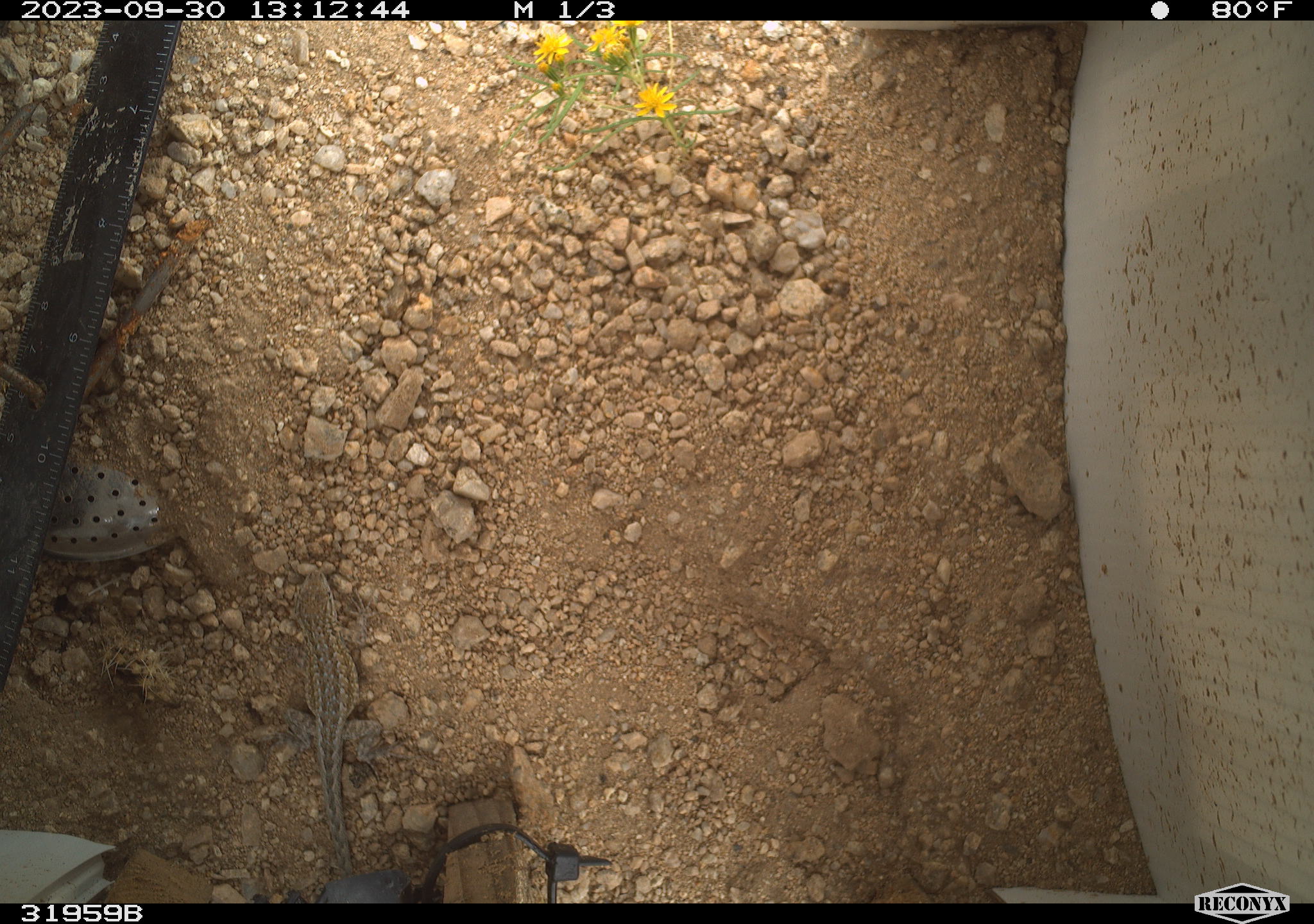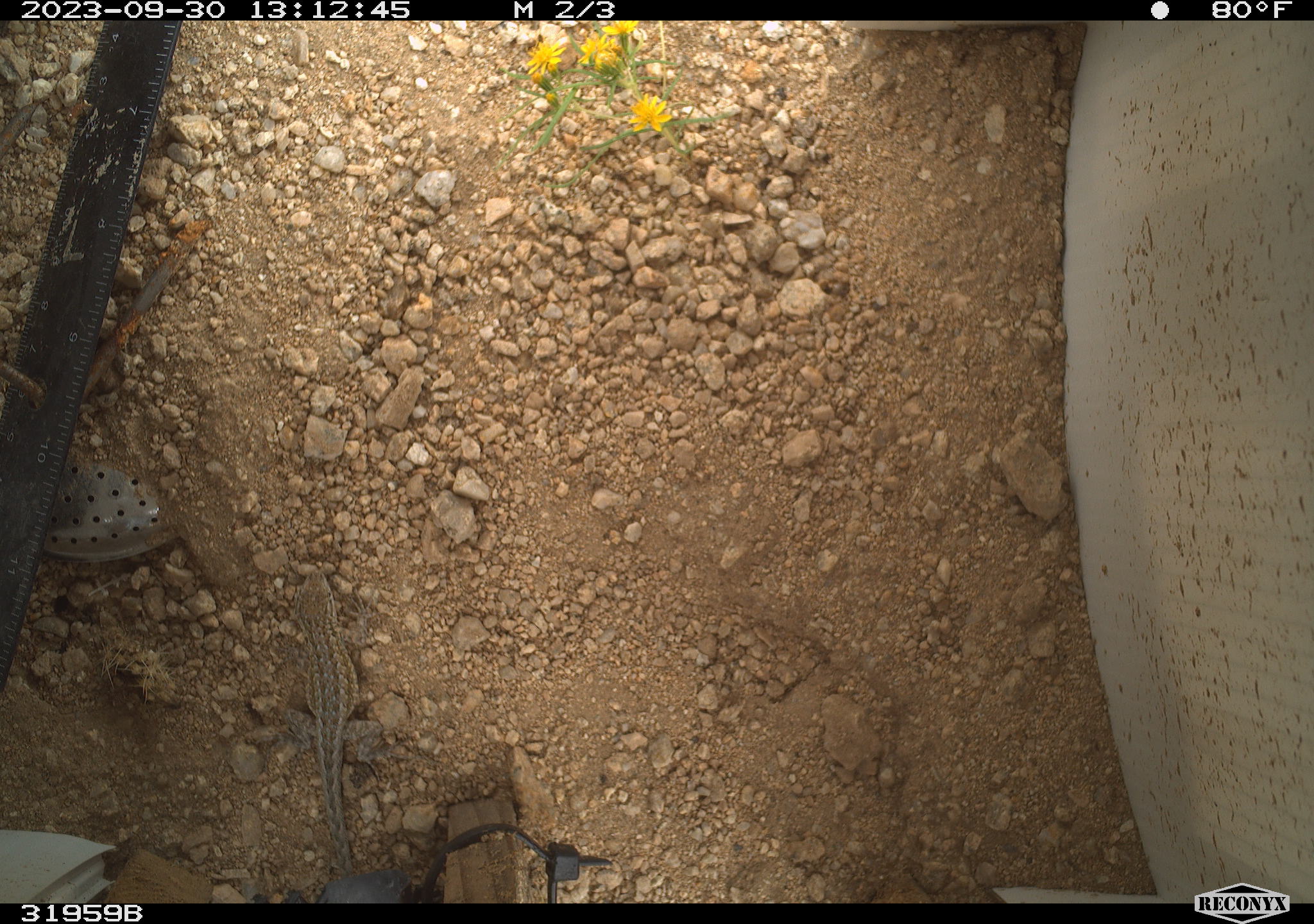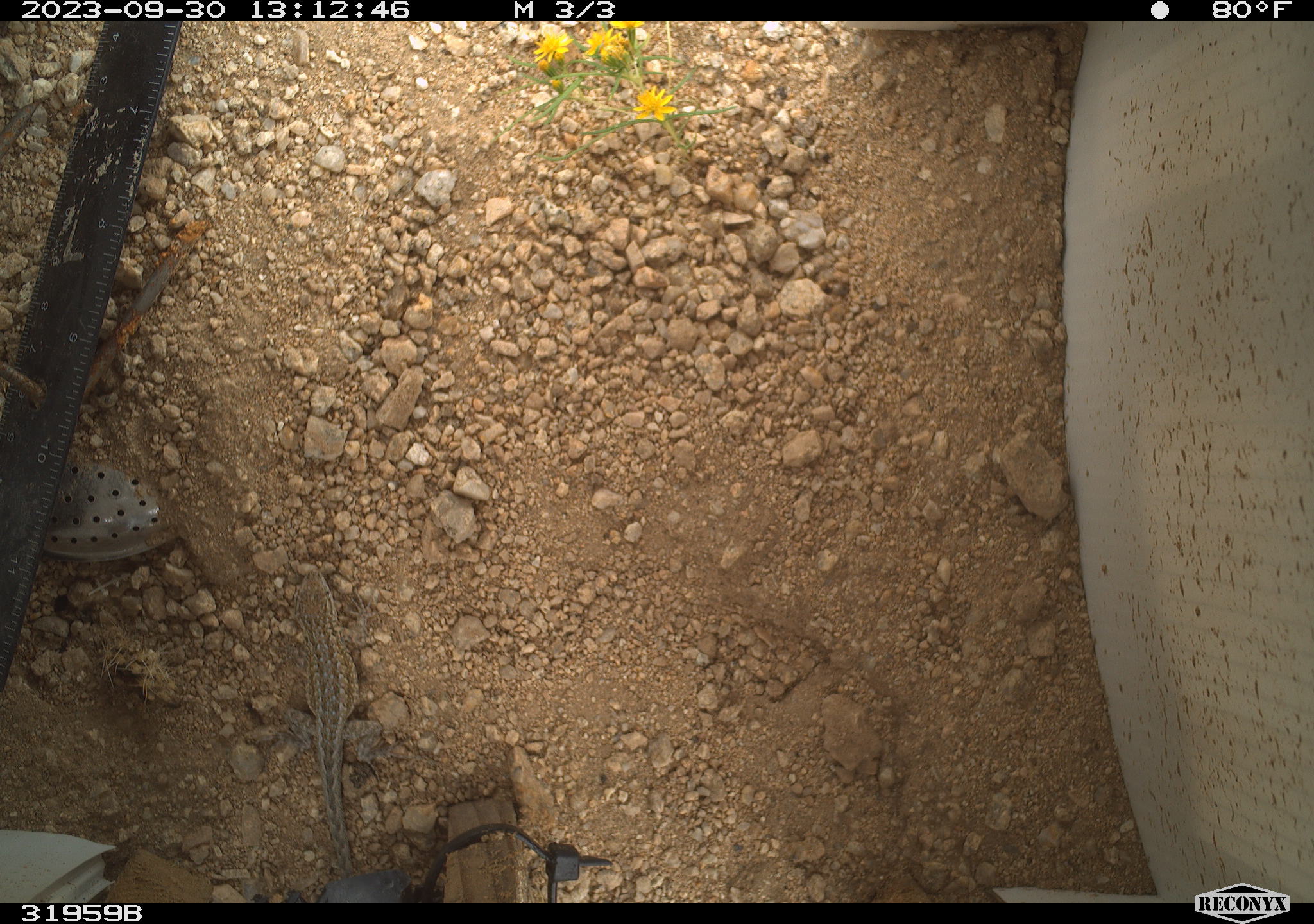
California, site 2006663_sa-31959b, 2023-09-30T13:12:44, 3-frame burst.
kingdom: Animalia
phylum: Chordata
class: Reptilia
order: Squamata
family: Phrynosomatidae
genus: Sceloporus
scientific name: Sceloporus graciosus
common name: common sagebrush lizard